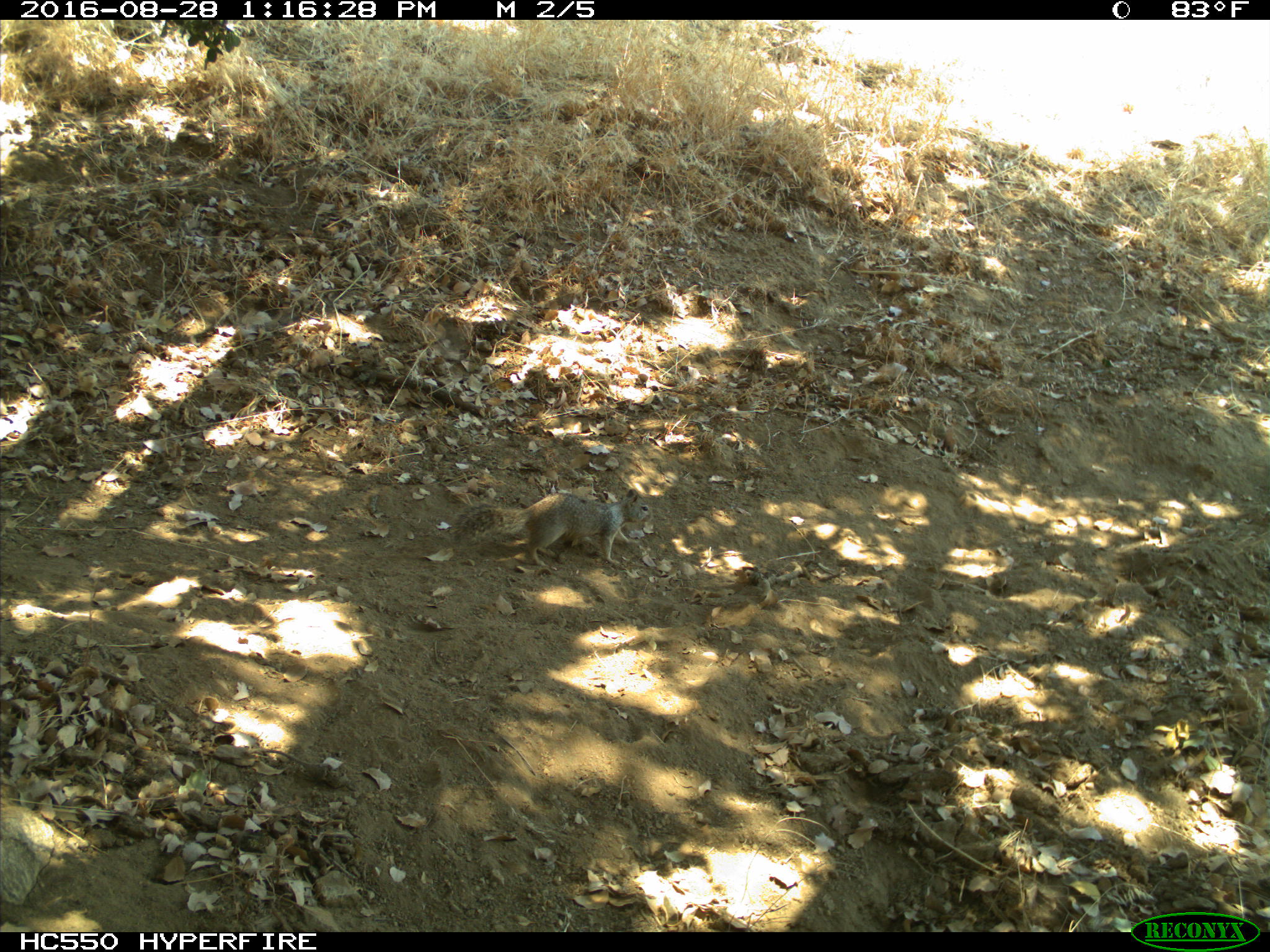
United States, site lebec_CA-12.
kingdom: Animalia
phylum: Chordata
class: Mammalia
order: Rodentia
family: Sciuridae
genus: Otospermophilus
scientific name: Otospermophilus beecheyi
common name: california ground squirrel